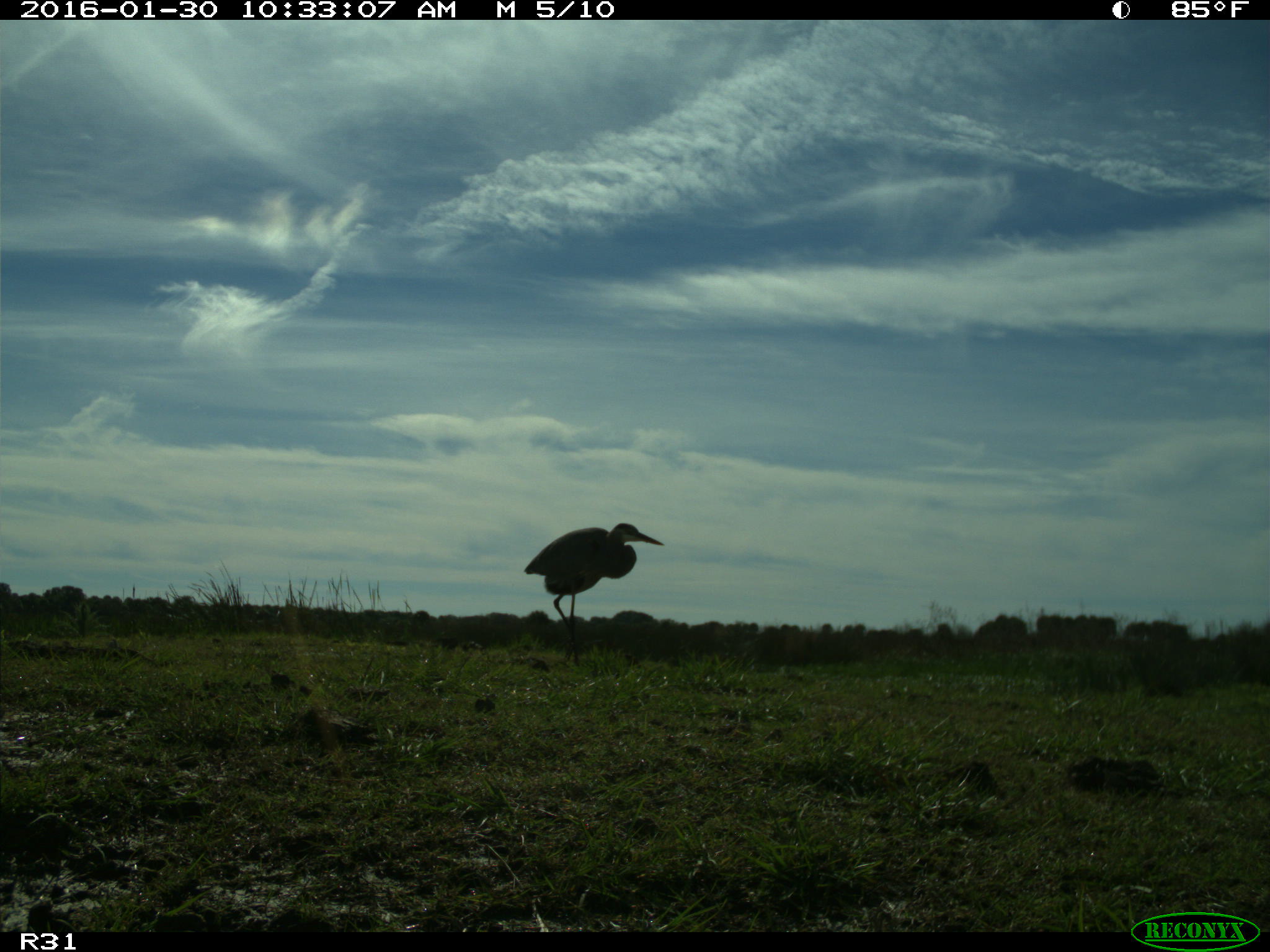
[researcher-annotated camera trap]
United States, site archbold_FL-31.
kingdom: Animalia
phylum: Chordata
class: Aves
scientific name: Aves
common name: birds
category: unidentified bird